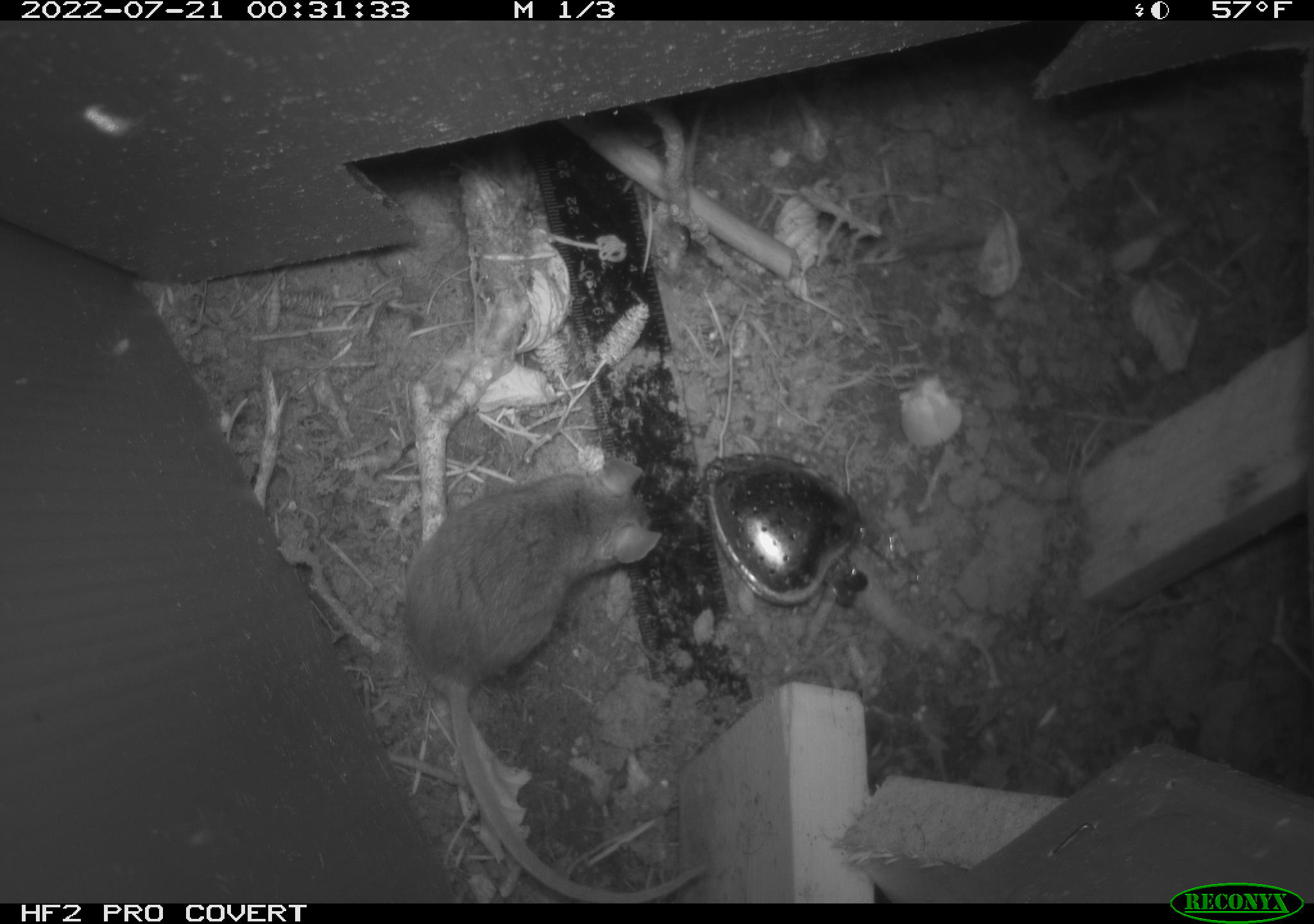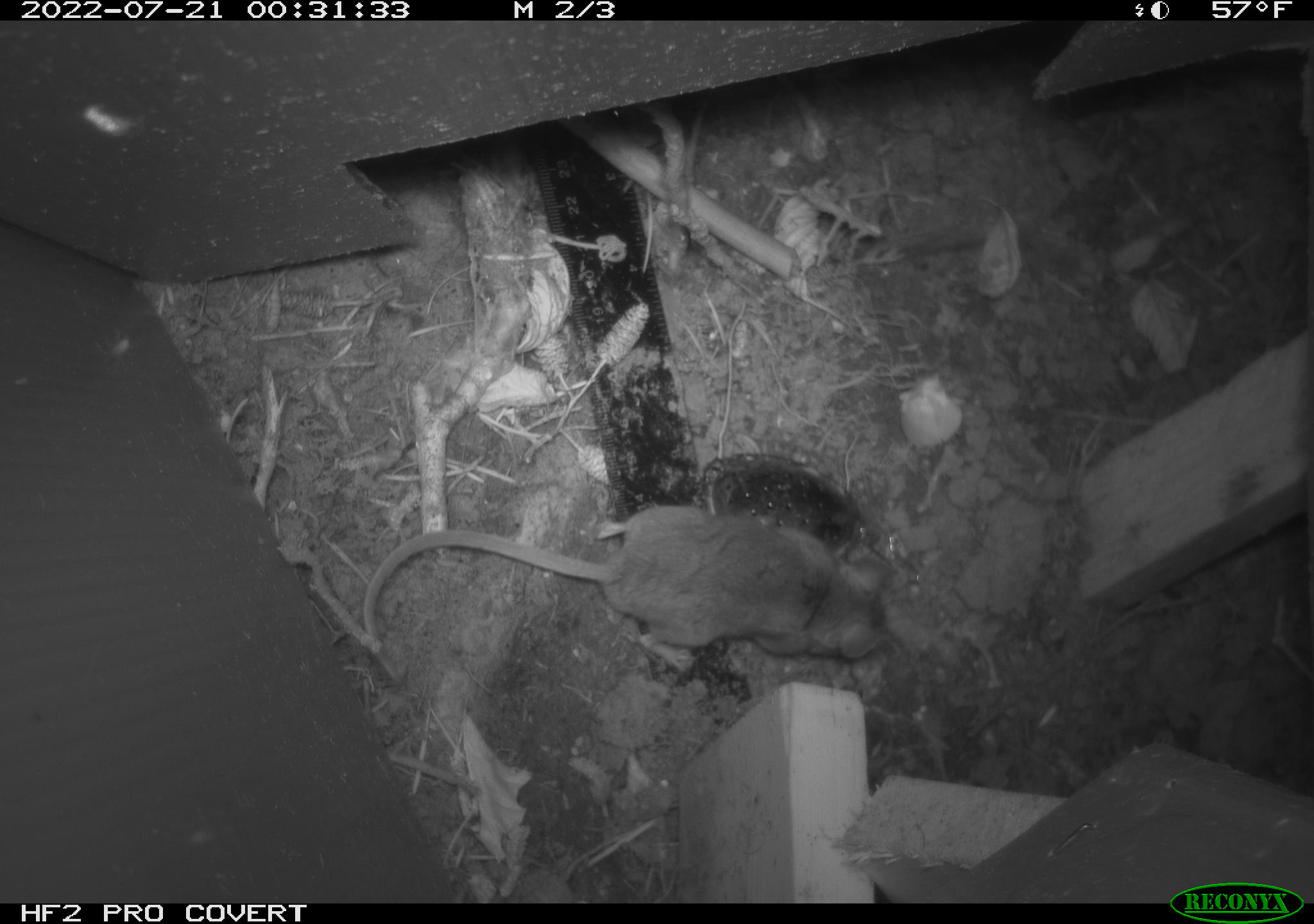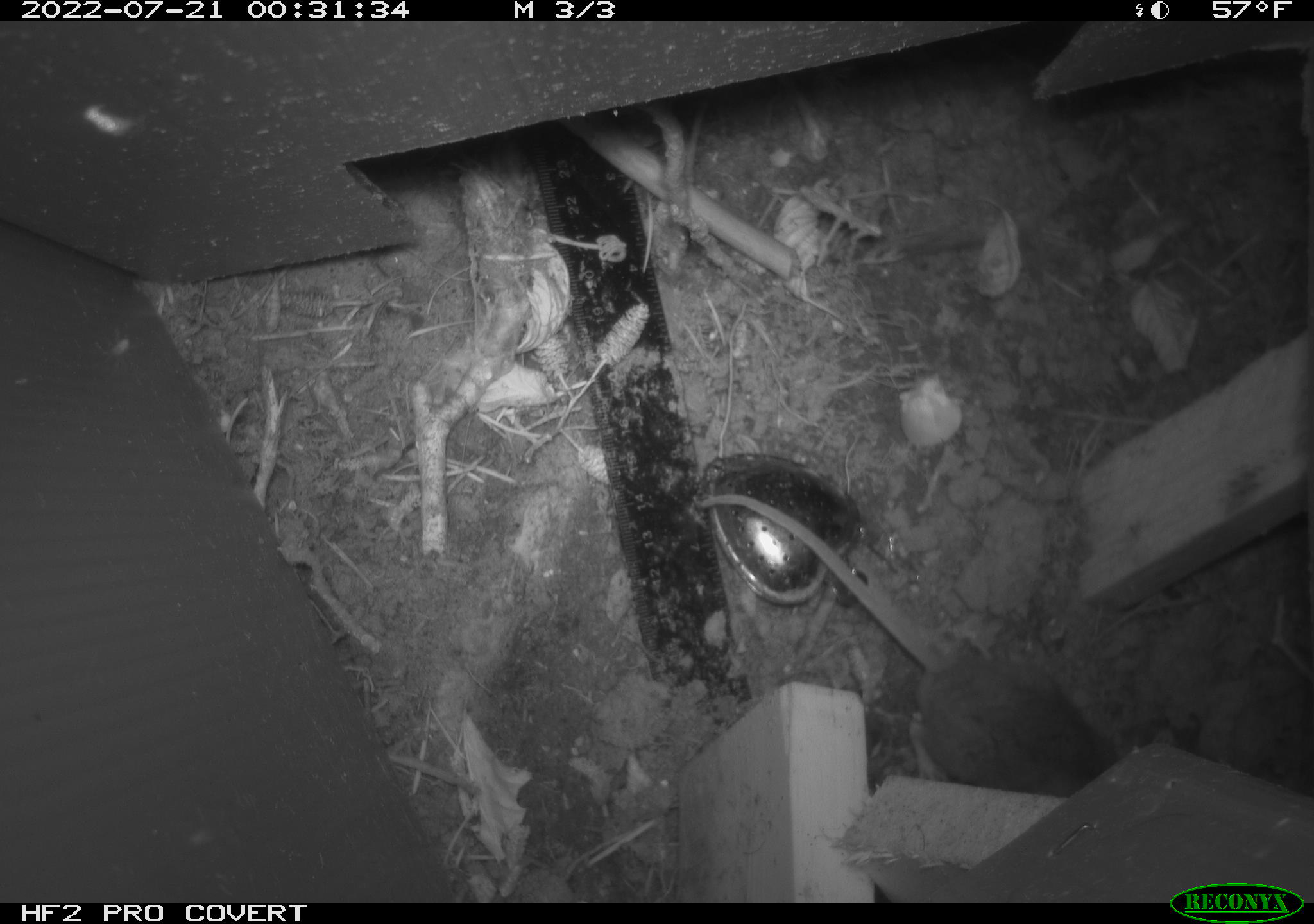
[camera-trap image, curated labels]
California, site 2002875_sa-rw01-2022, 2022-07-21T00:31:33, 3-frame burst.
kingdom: Animalia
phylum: Chordata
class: Mammalia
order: Rodentia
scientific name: Rodentia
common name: rodent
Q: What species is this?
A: Rodent (Rodentia).